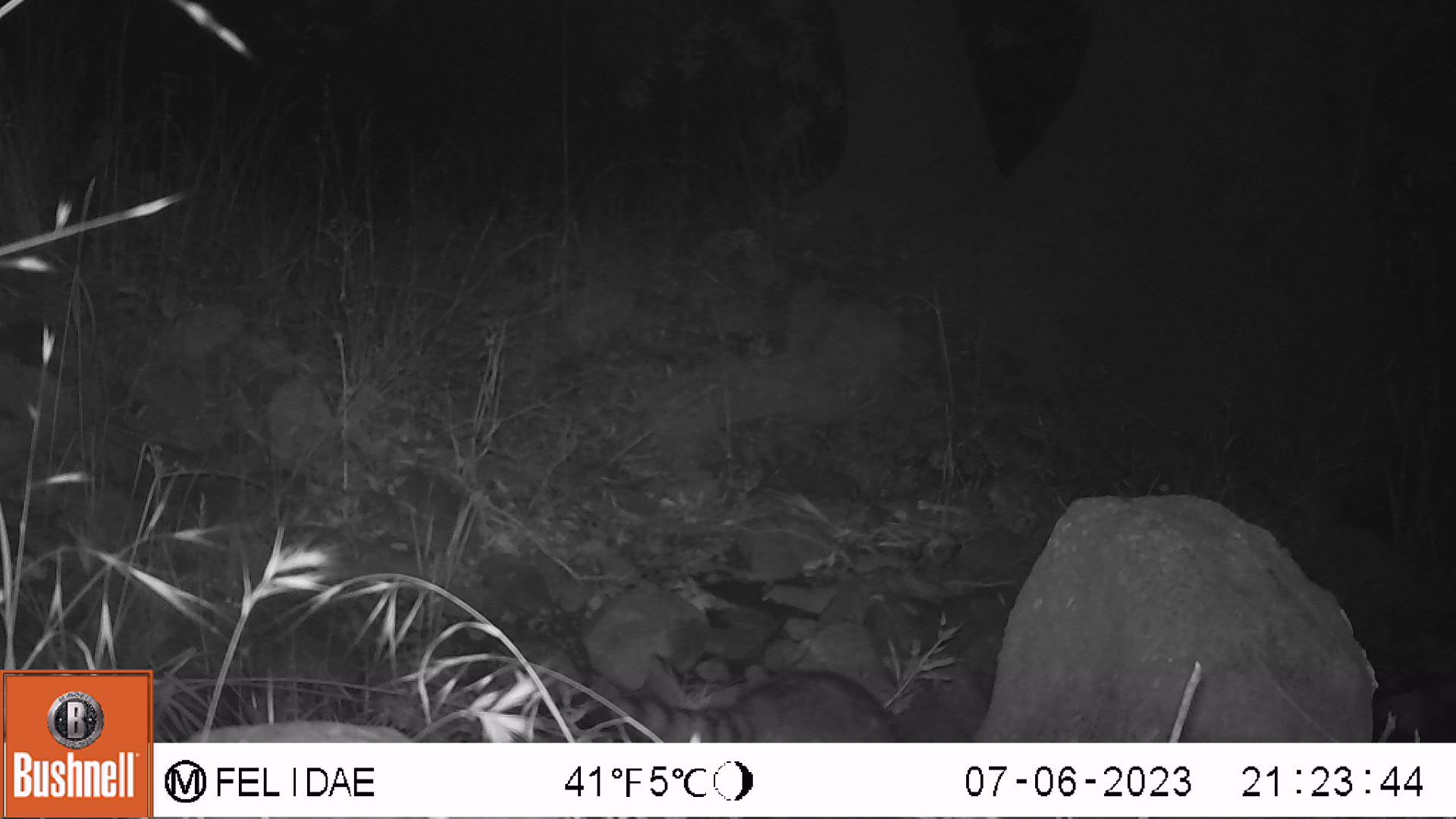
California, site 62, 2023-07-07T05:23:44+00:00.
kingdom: Animalia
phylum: Chordata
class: Mammalia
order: Carnivora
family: Procyonidae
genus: Procyon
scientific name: Procyon lotor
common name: raccoon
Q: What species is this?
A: Raccoon (Procyon lotor).